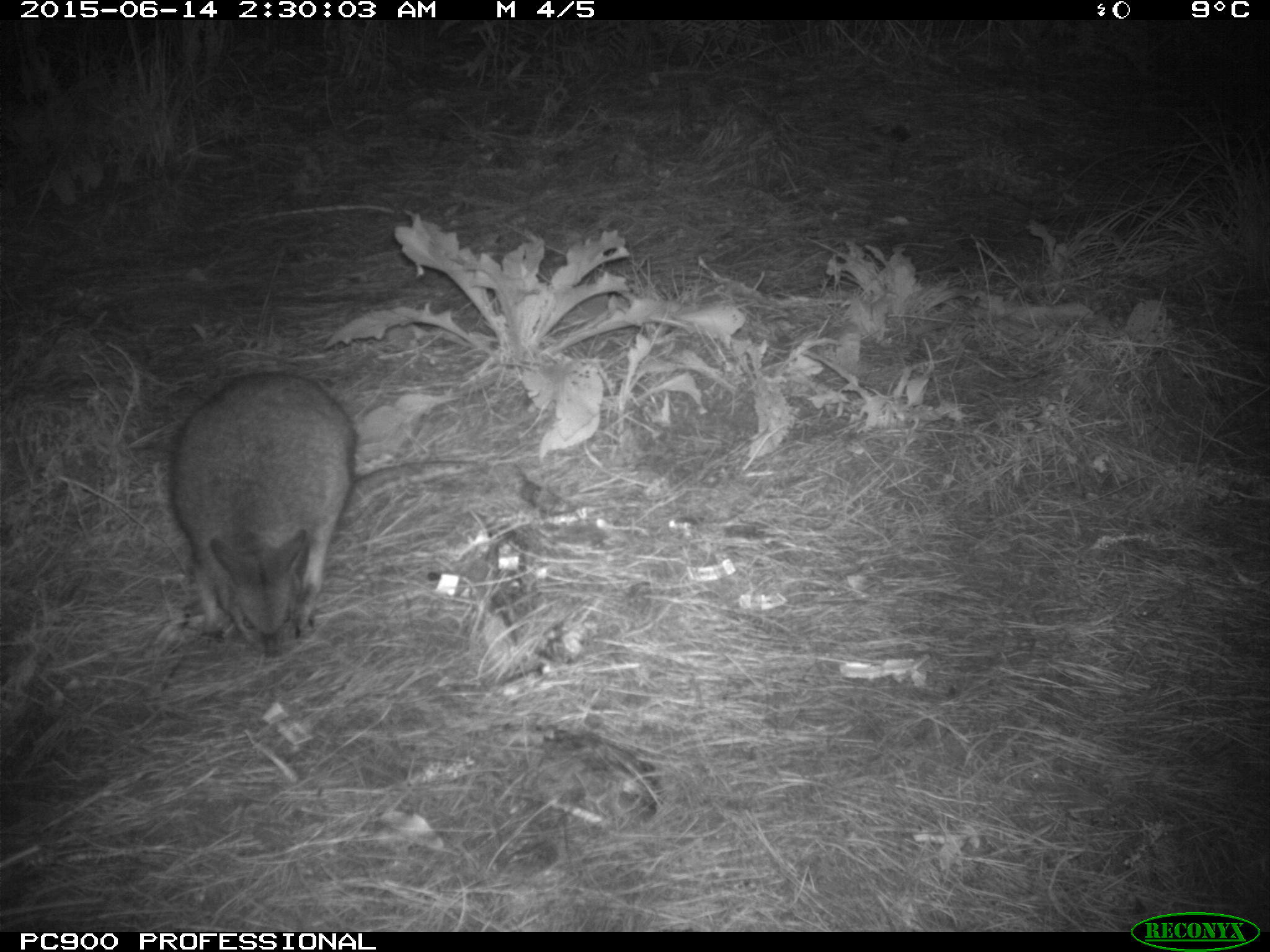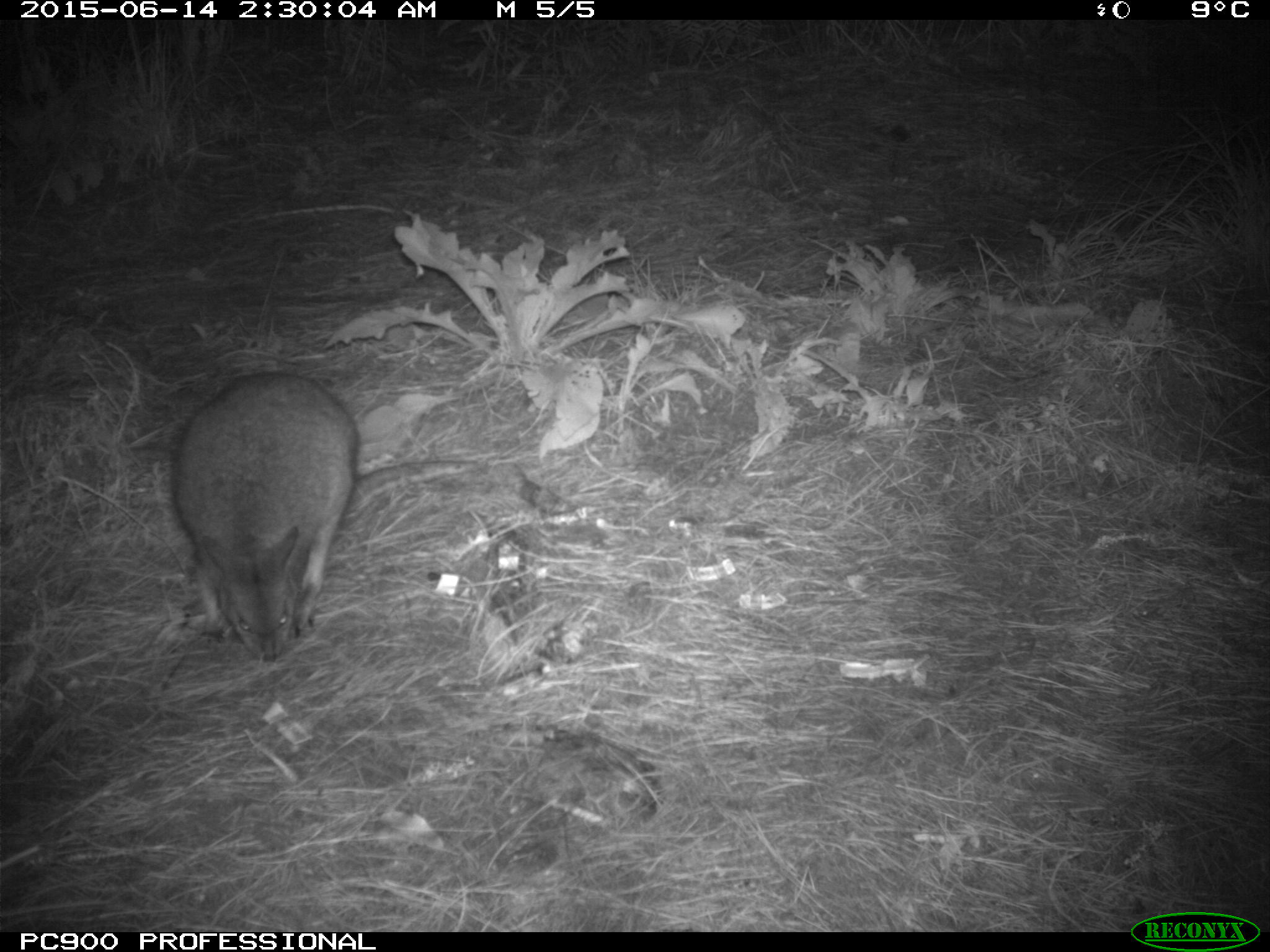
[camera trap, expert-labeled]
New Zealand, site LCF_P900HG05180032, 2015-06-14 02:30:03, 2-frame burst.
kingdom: Animalia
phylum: Chordata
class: Mammalia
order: Diprotodontia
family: Macropodidae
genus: Notamacropus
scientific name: Notamacropus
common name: wallaby